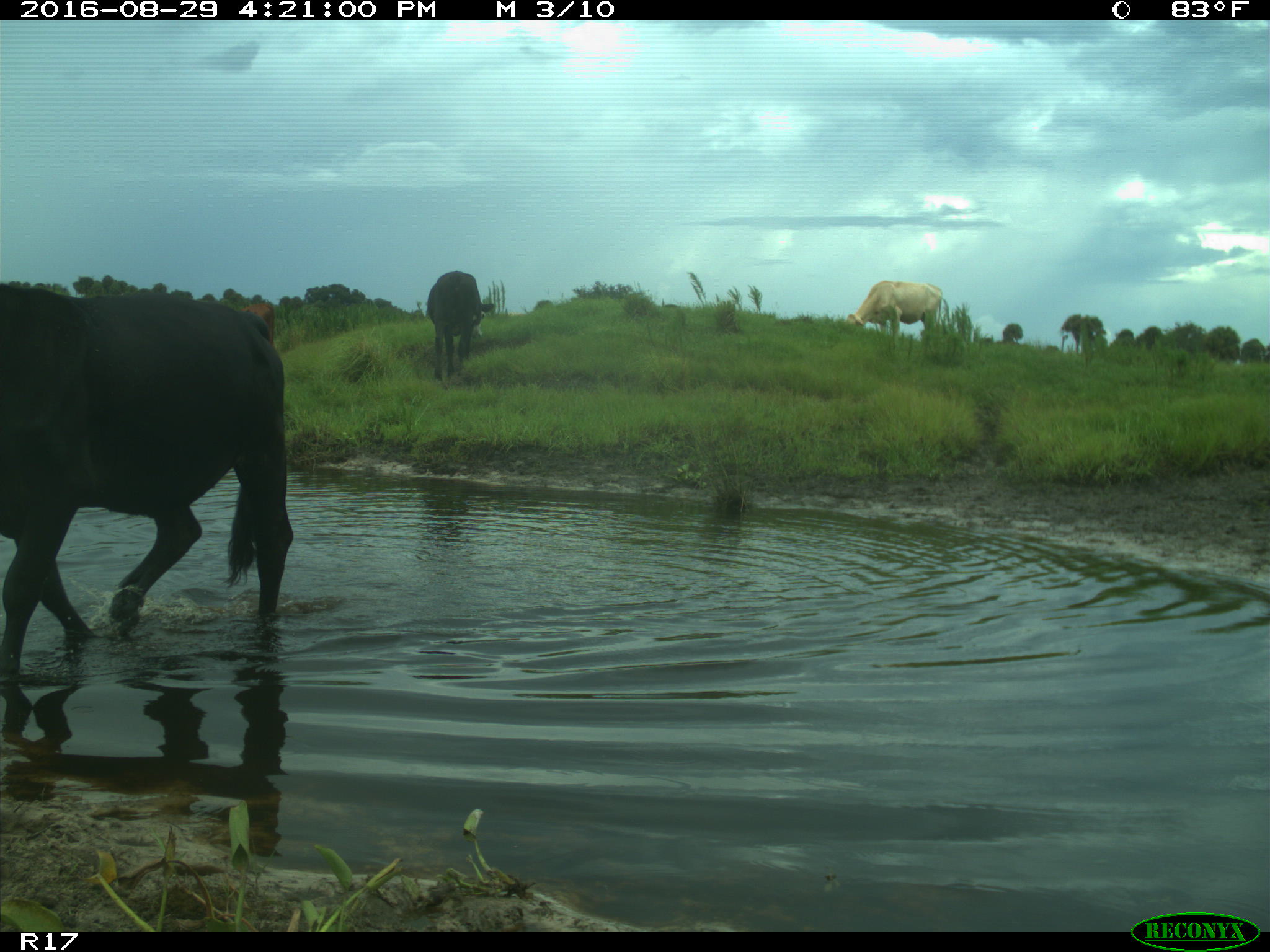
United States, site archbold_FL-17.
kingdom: Animalia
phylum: Chordata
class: Mammalia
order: Artiodactyla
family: Bovidae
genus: Bos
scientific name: Bos taurus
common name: domestic cow